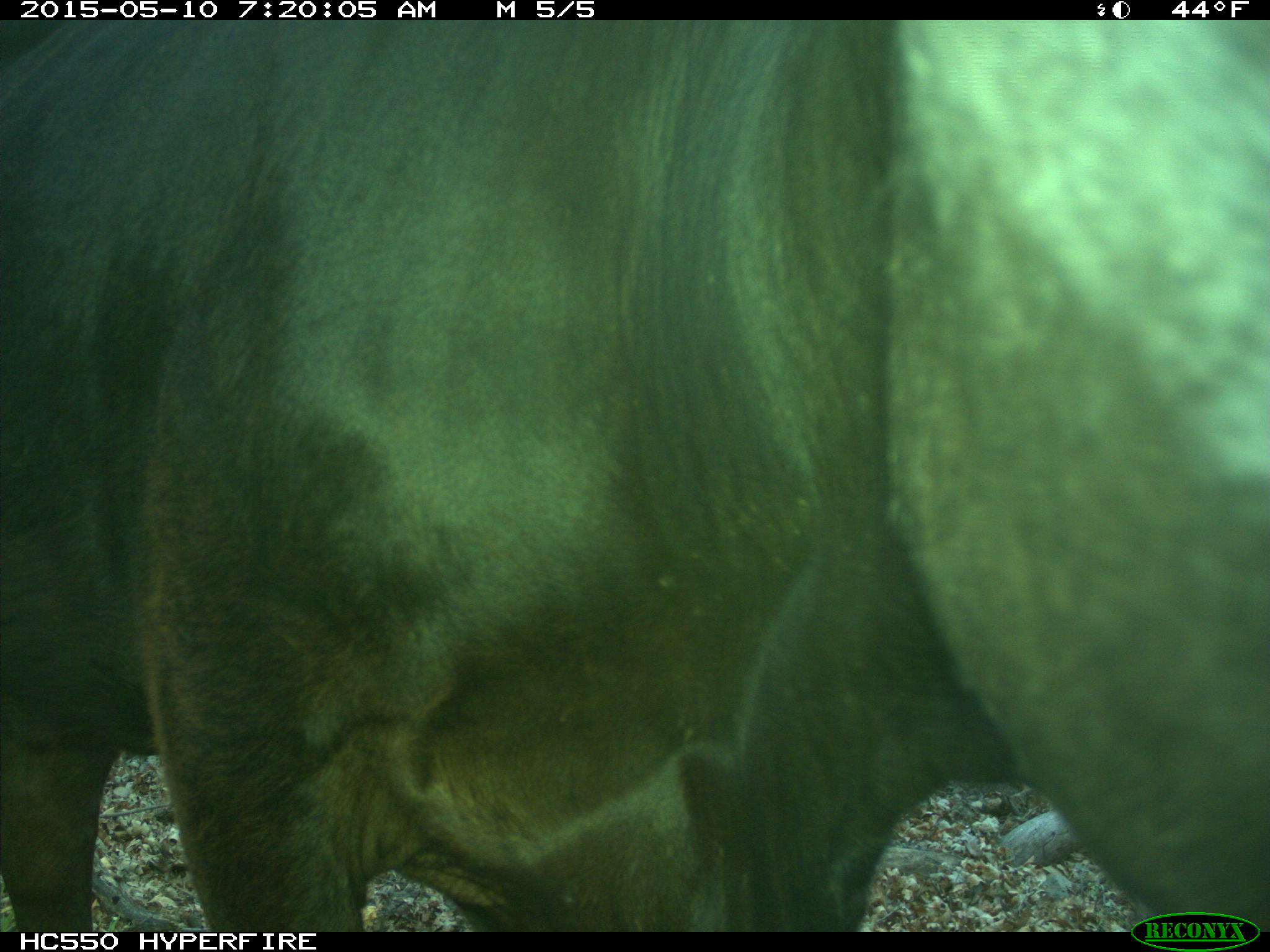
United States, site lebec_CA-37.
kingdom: Animalia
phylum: Chordata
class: Mammalia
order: Artiodactyla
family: Bovidae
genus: Bos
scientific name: Bos taurus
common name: domestic cow